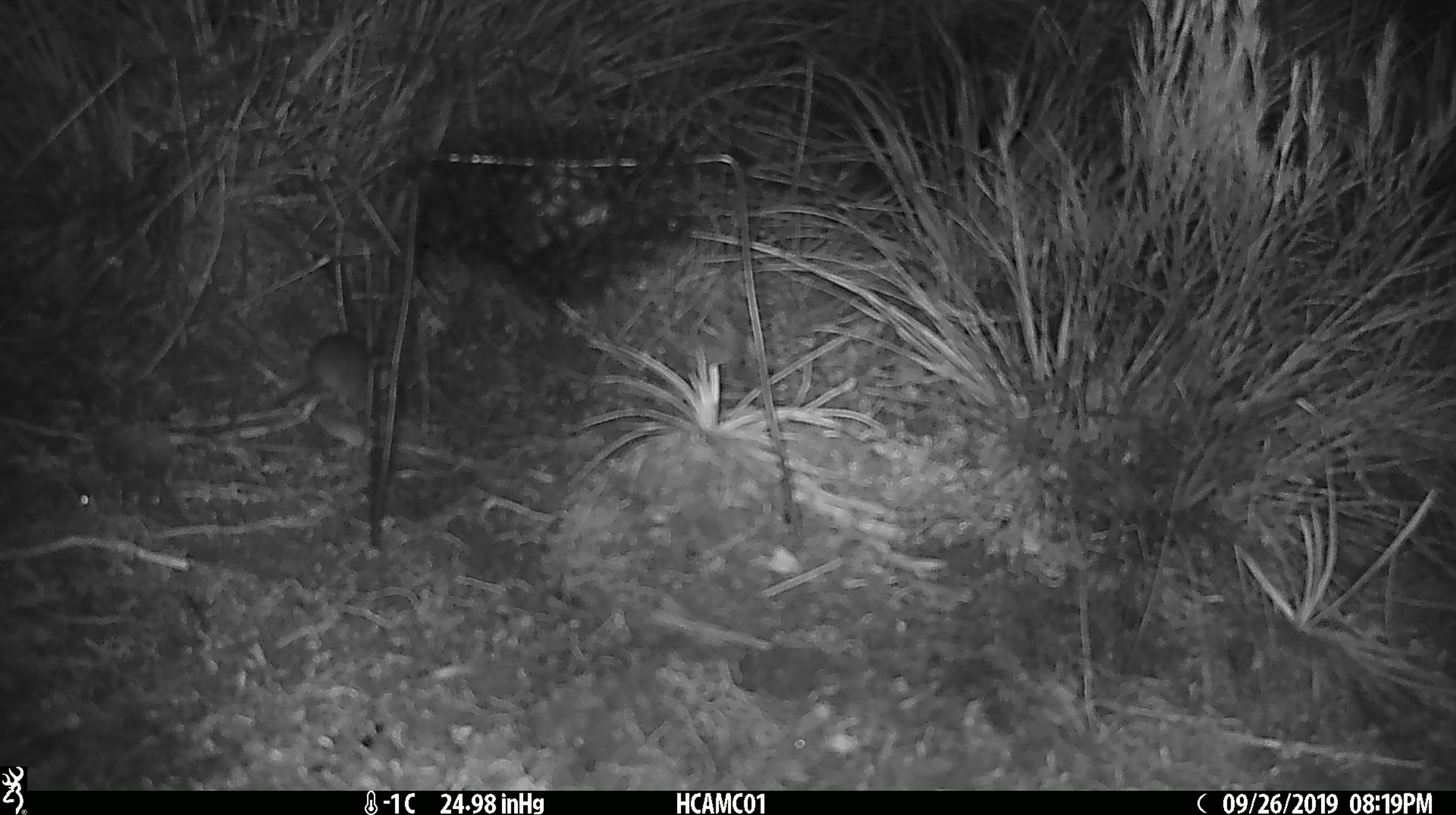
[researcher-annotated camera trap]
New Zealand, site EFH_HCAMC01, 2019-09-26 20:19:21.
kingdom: Animalia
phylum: Chordata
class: Mammalia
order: Rodentia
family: Muridae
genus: Mus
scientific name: Mus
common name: mouse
Mouse (Mus).